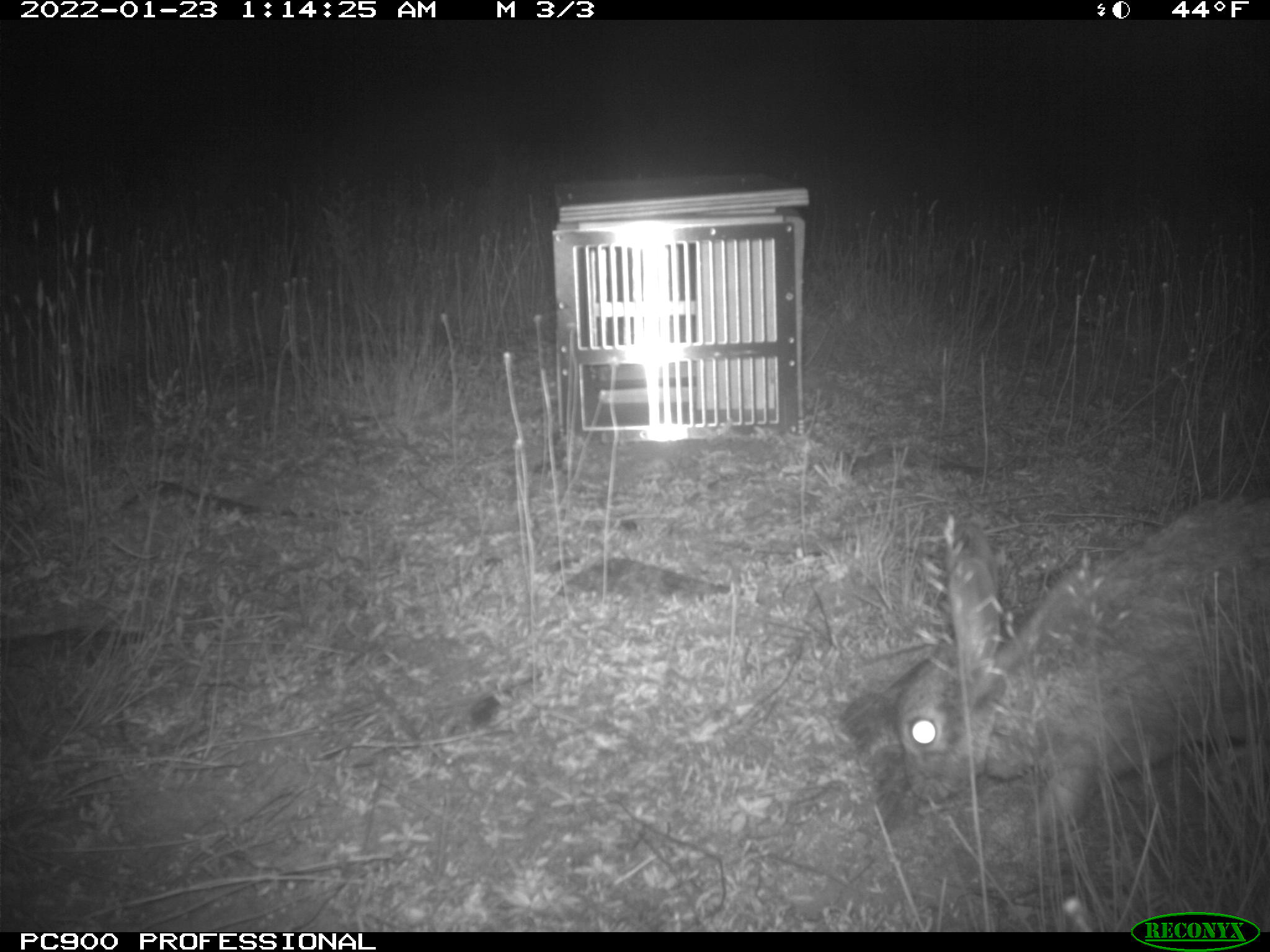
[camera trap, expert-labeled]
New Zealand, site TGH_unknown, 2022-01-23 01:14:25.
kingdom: Animalia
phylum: Chordata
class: Mammalia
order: Lagomorpha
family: Leporidae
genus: Oryctolagus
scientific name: Oryctolagus cuniculus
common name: european rabbit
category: rabbit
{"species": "rabbit (european rabbit) (Oryctolagus cuniculus)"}